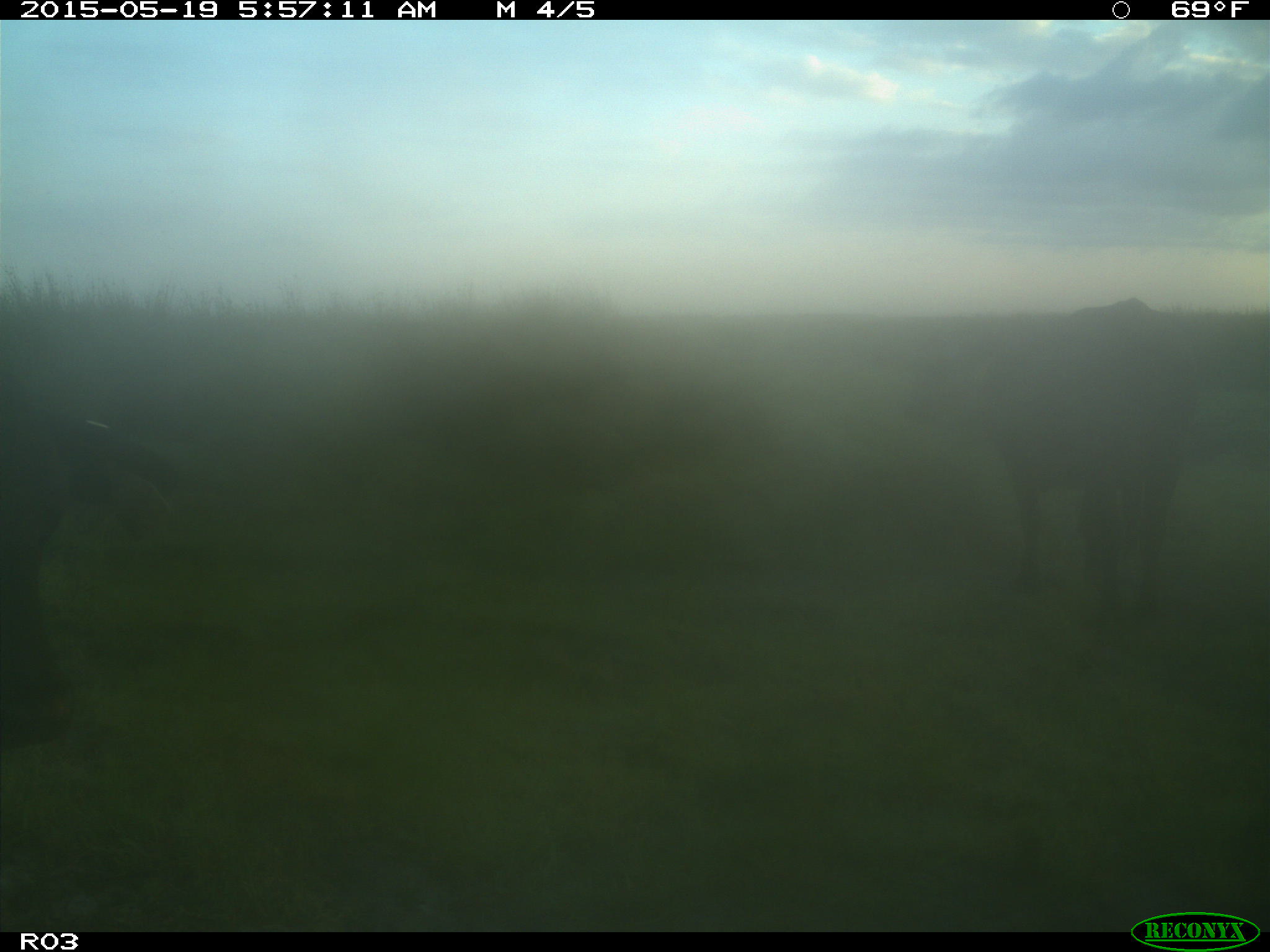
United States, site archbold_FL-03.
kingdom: Animalia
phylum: Chordata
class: Mammalia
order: Artiodactyla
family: Bovidae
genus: Bos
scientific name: Bos taurus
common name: domestic cow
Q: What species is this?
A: Bos taurus (domestic cow).